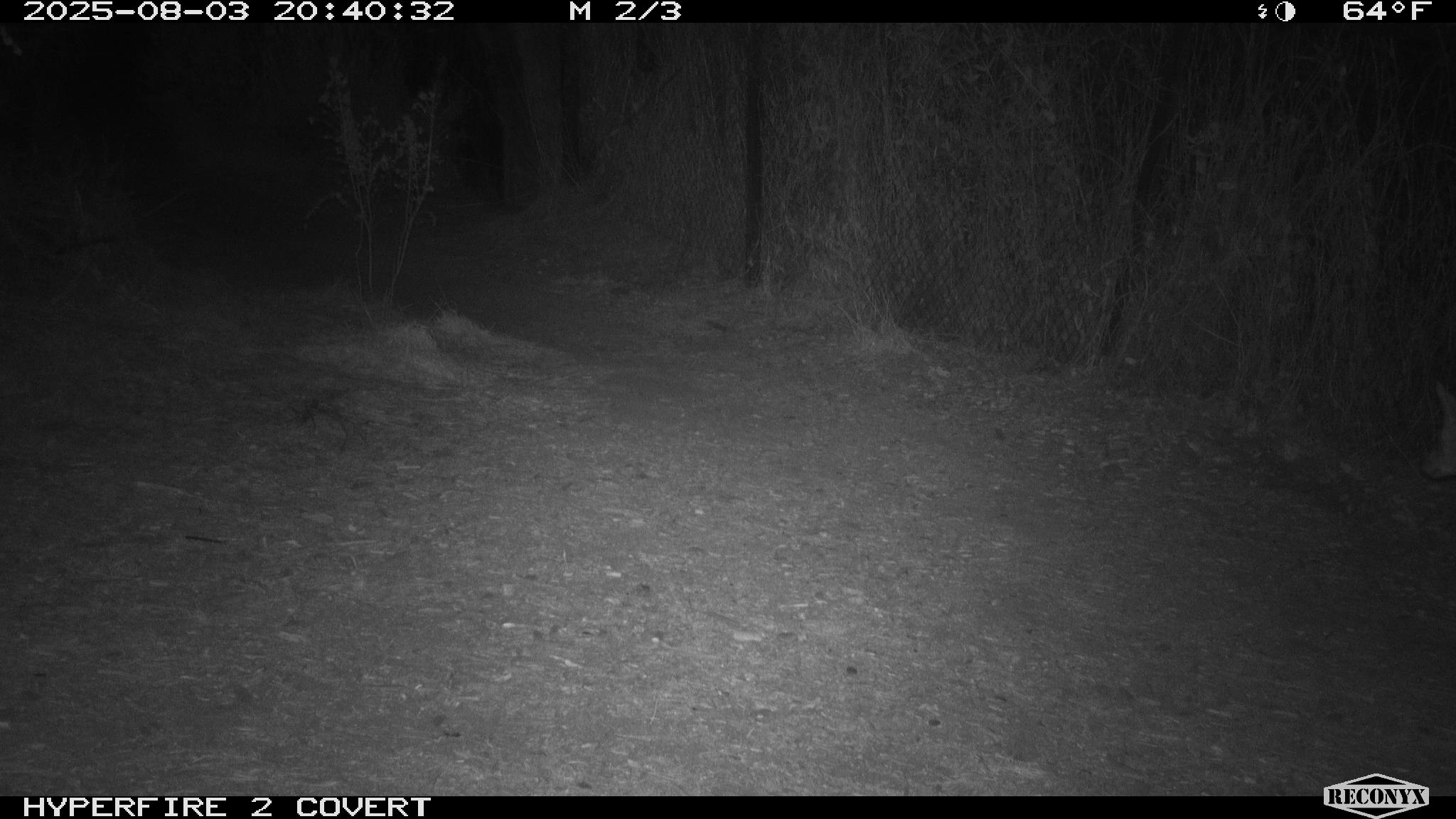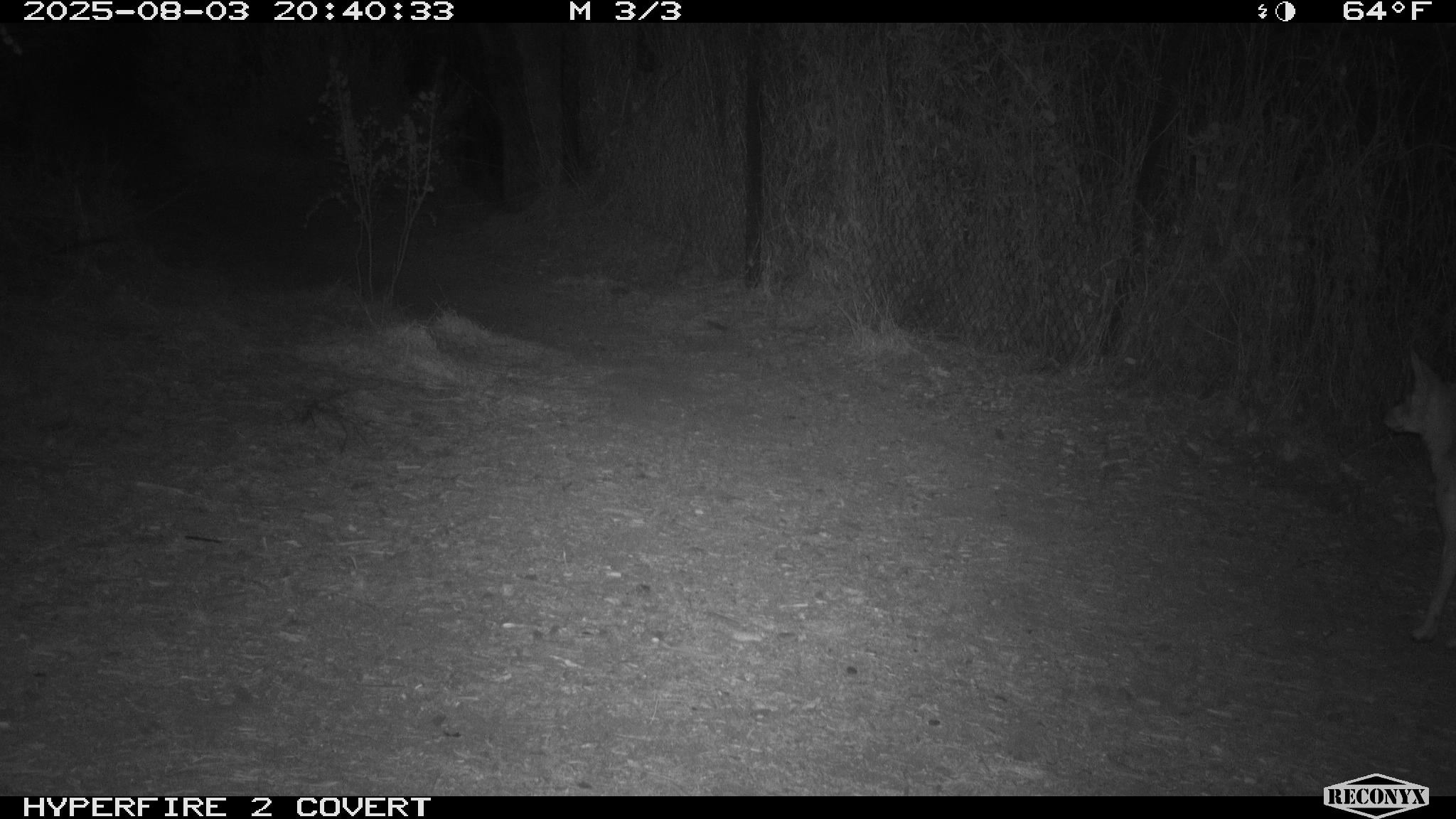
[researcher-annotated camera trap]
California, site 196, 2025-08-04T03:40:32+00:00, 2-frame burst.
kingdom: Animalia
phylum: Chordata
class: Mammalia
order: Carnivora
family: Canidae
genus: Canis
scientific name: Canis latrans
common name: coyote